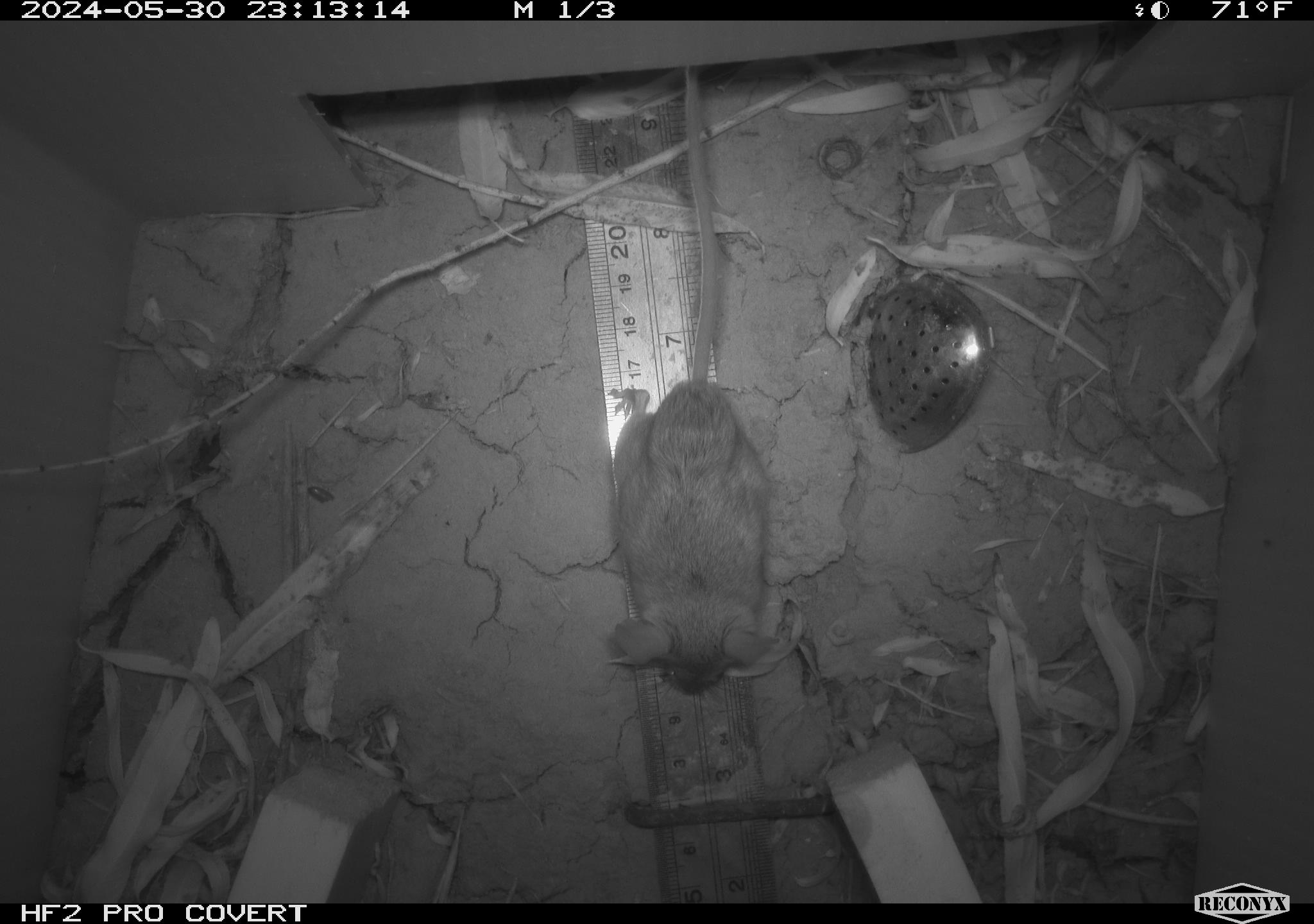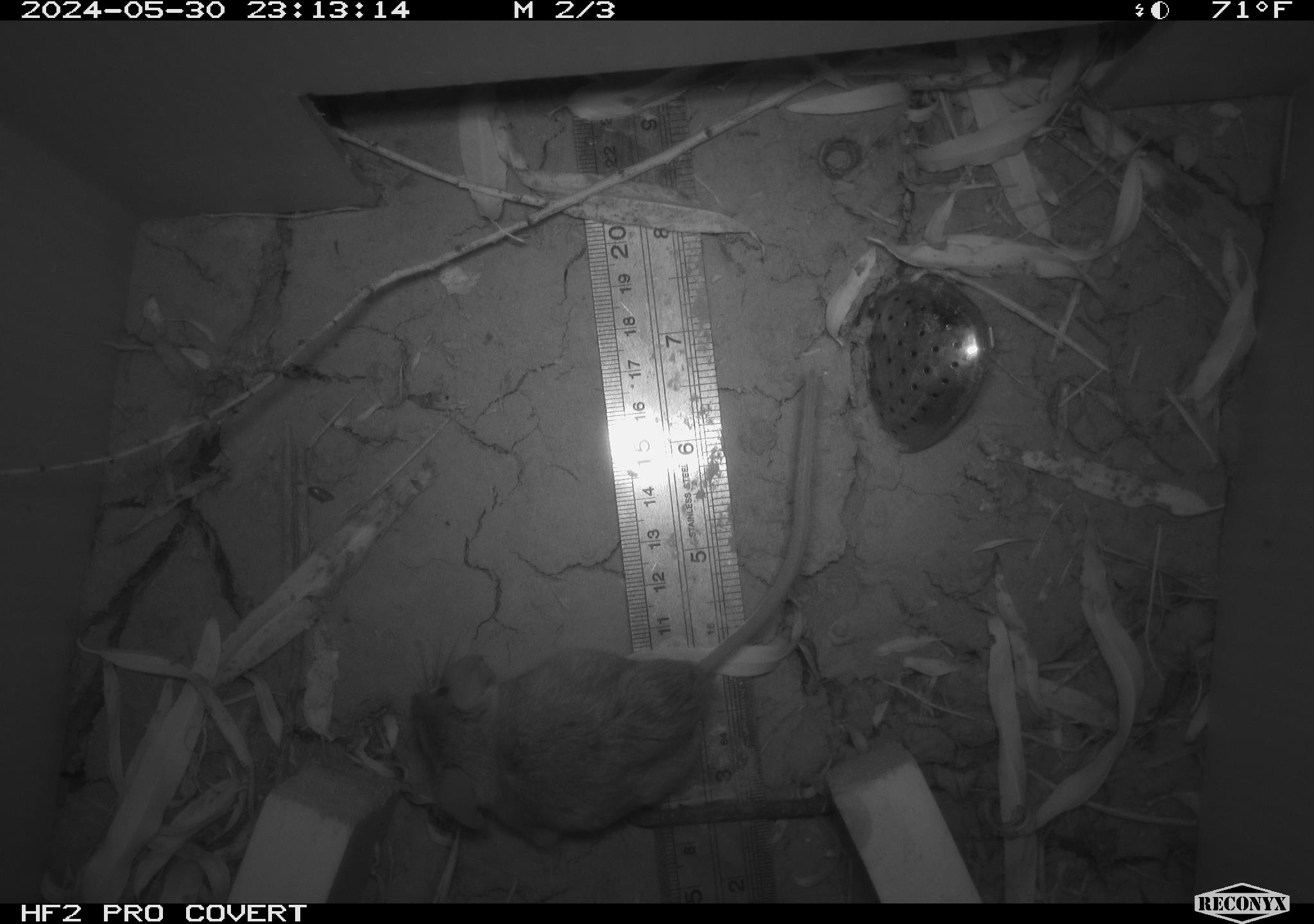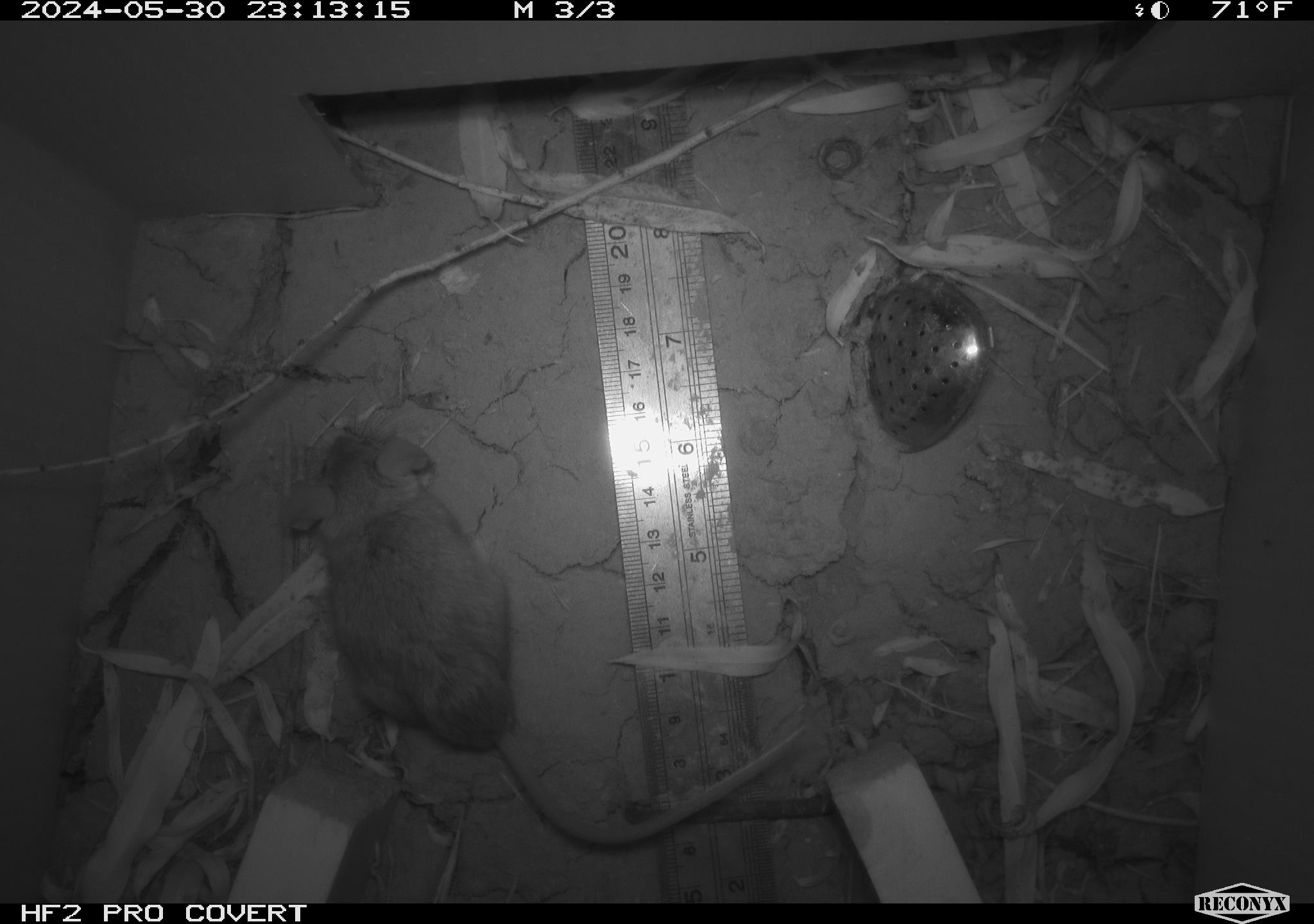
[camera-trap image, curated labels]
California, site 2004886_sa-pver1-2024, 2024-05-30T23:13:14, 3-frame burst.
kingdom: Animalia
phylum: Chordata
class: Mammalia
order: Rodentia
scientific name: Rodentia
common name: mouse species